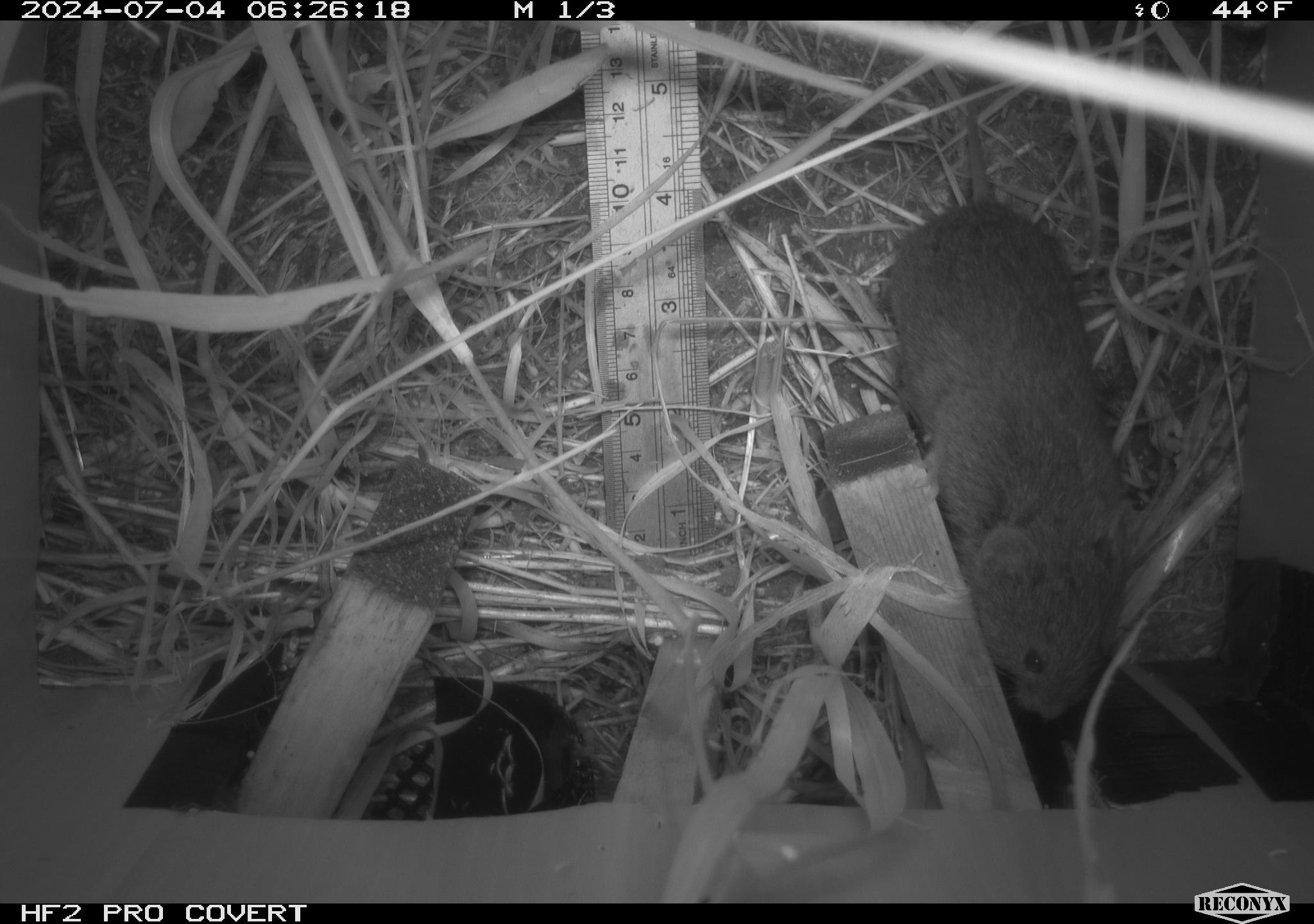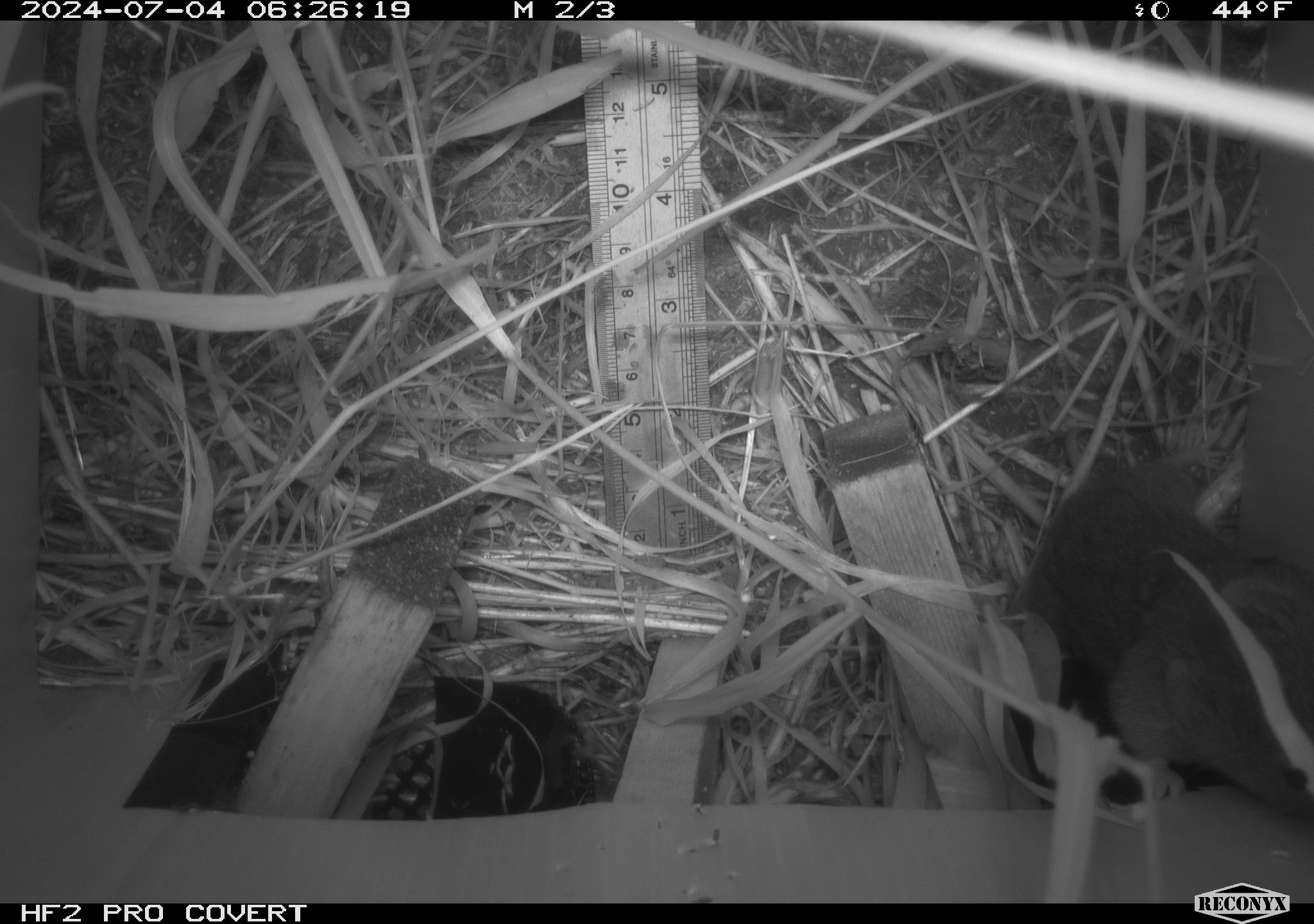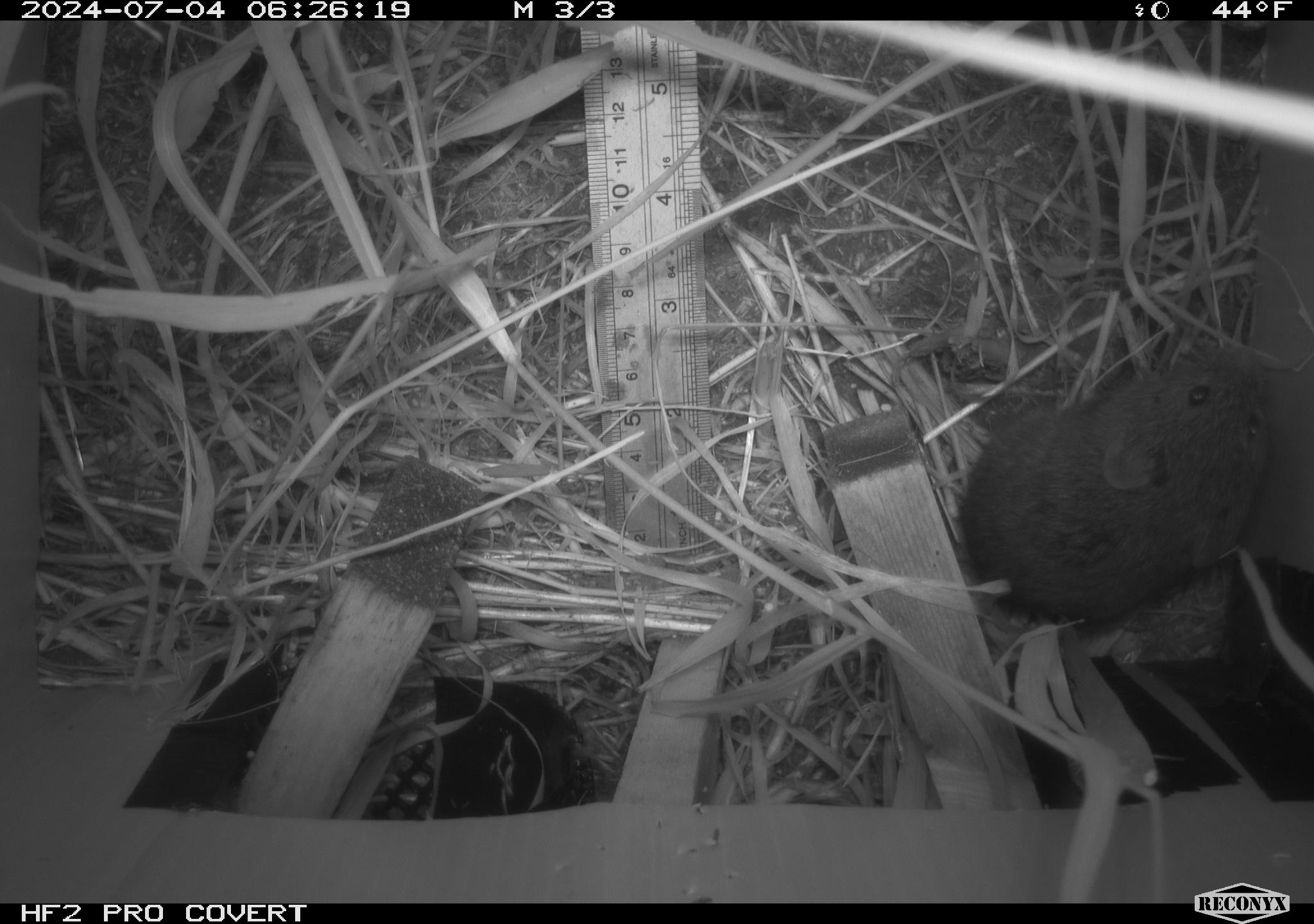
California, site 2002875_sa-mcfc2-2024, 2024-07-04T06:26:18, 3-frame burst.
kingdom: Animalia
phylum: Chordata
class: Mammalia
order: Rodentia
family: Cricetidae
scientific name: Arvicolinae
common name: voles, lemmings, and muskrats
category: arvicolinae subfamily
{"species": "arvicolinae subfamily (voles, lemmings, and muskrats) (Arvicolinae)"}